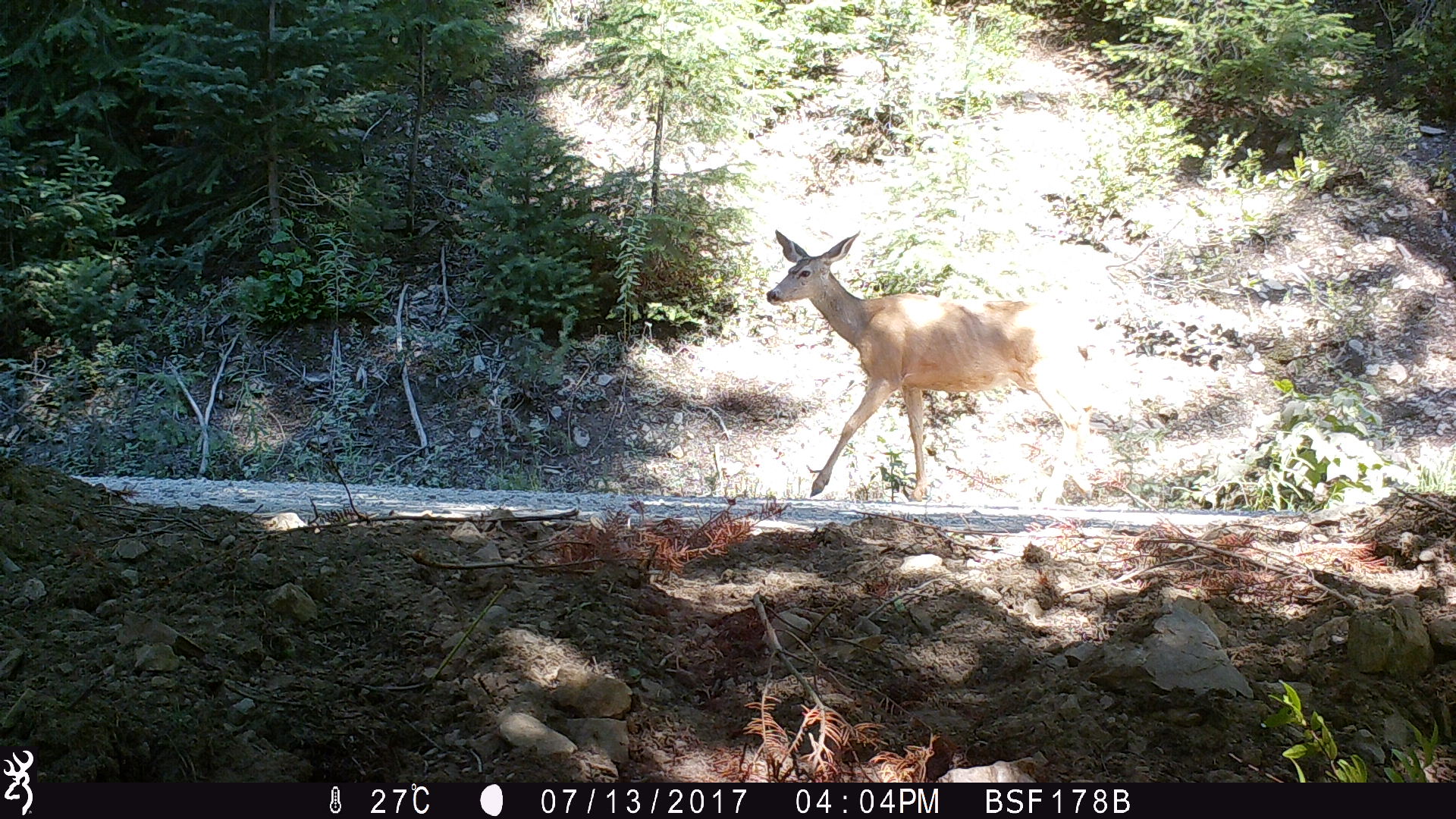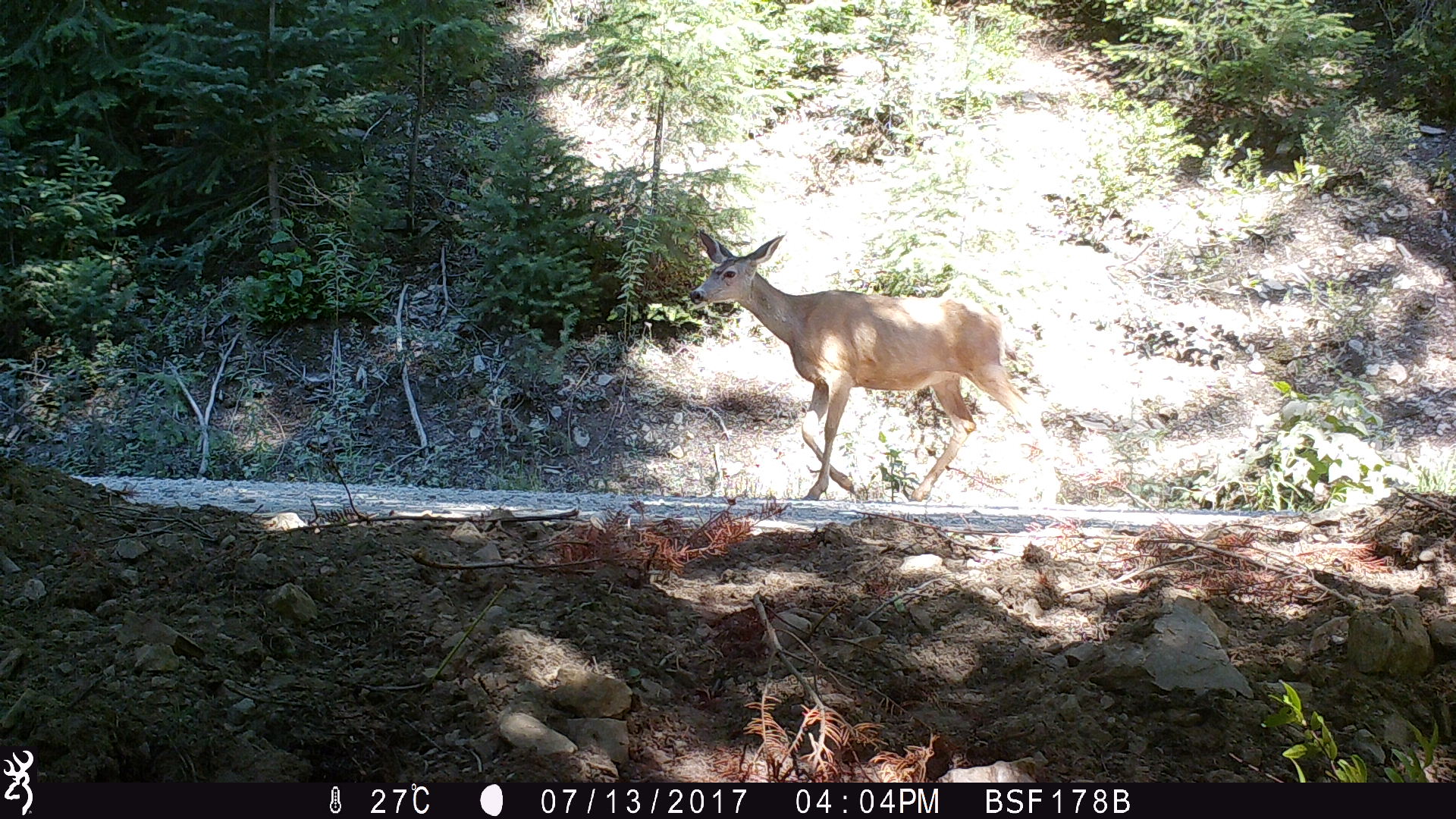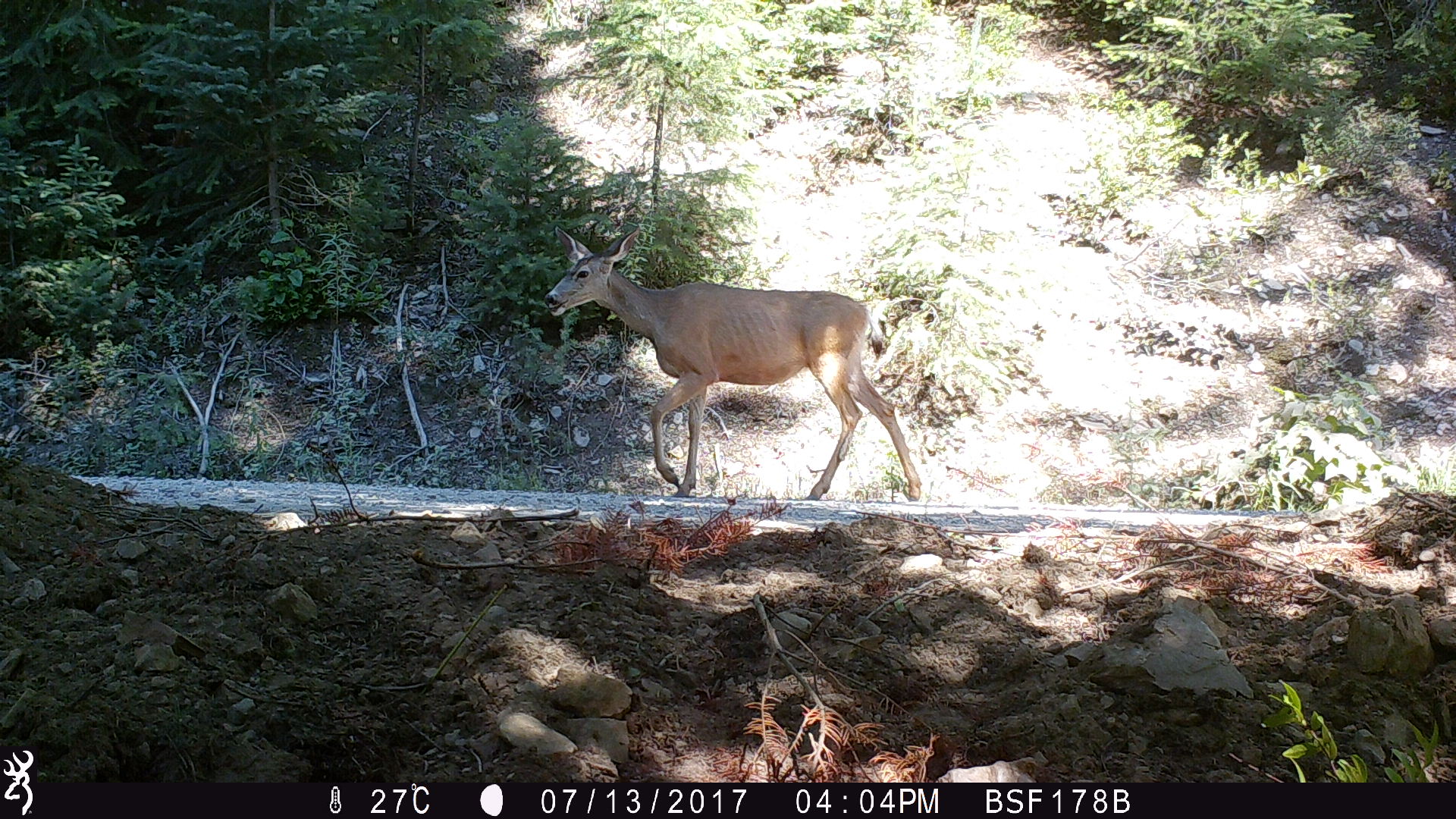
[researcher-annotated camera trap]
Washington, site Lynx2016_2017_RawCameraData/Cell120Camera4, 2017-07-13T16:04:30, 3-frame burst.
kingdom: Animalia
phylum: Chordata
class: Mammalia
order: Artiodactyla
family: Cervidae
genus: Odocoileus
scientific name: Odocoileus hemionus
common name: mule deer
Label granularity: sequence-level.